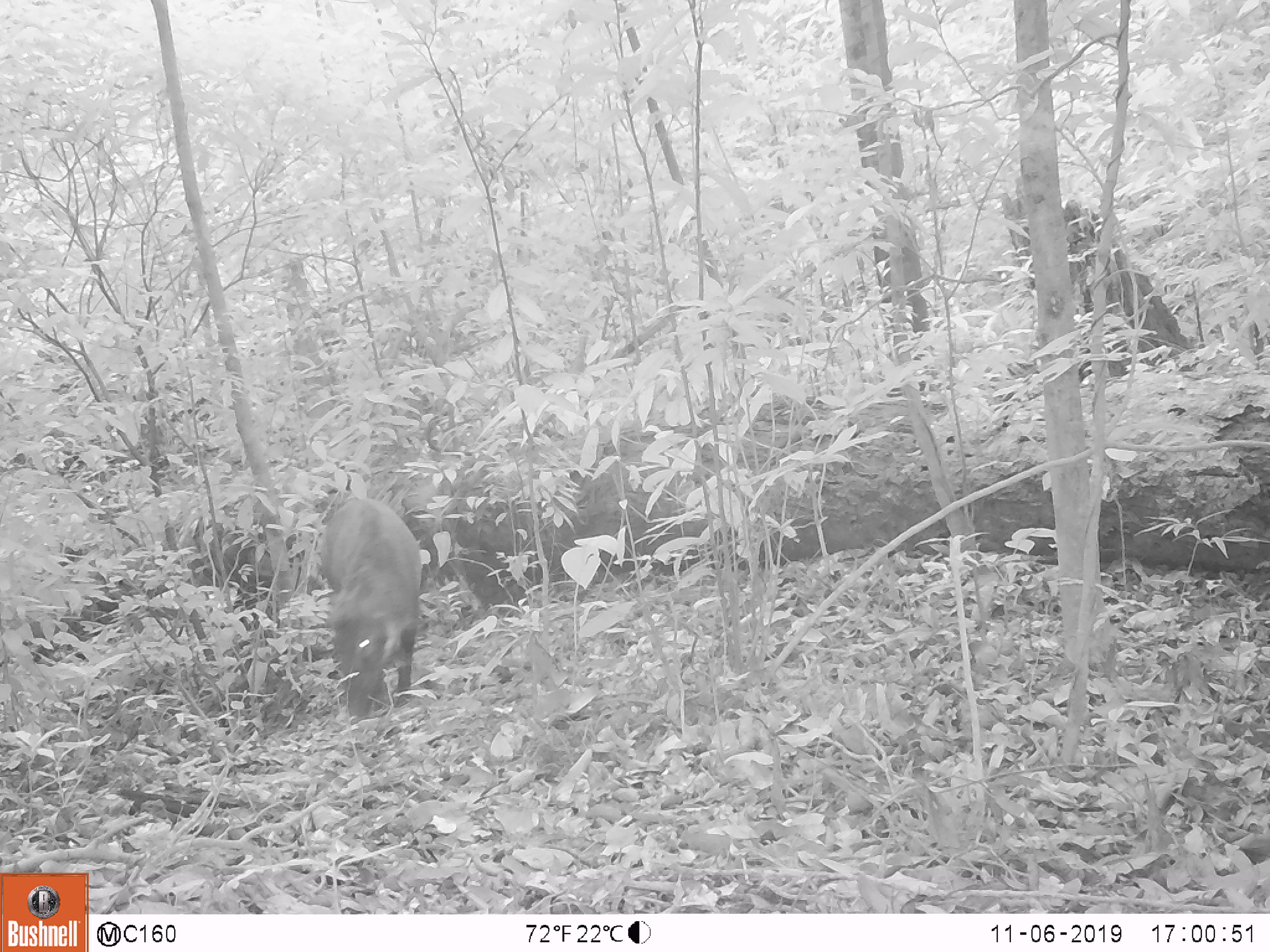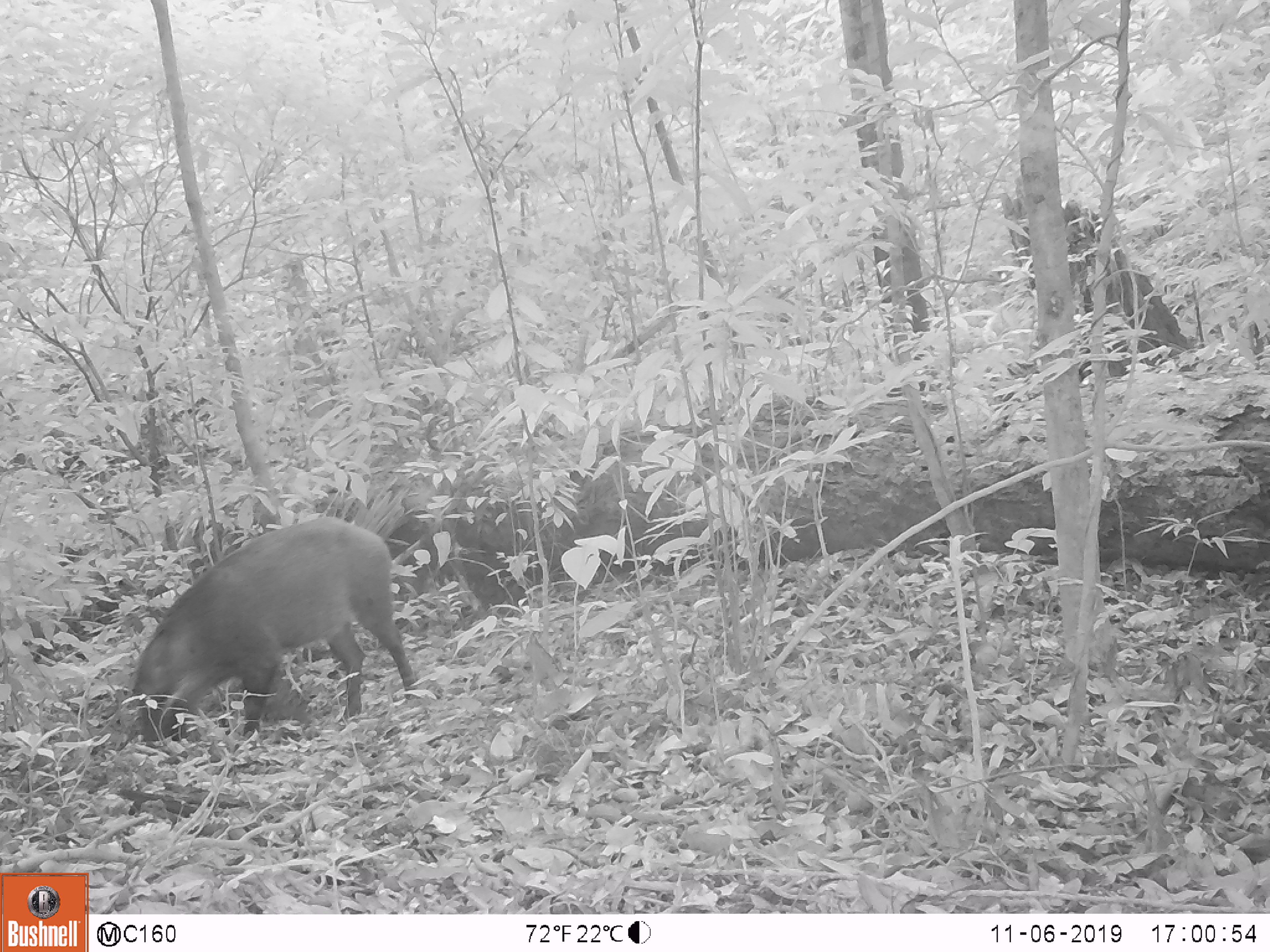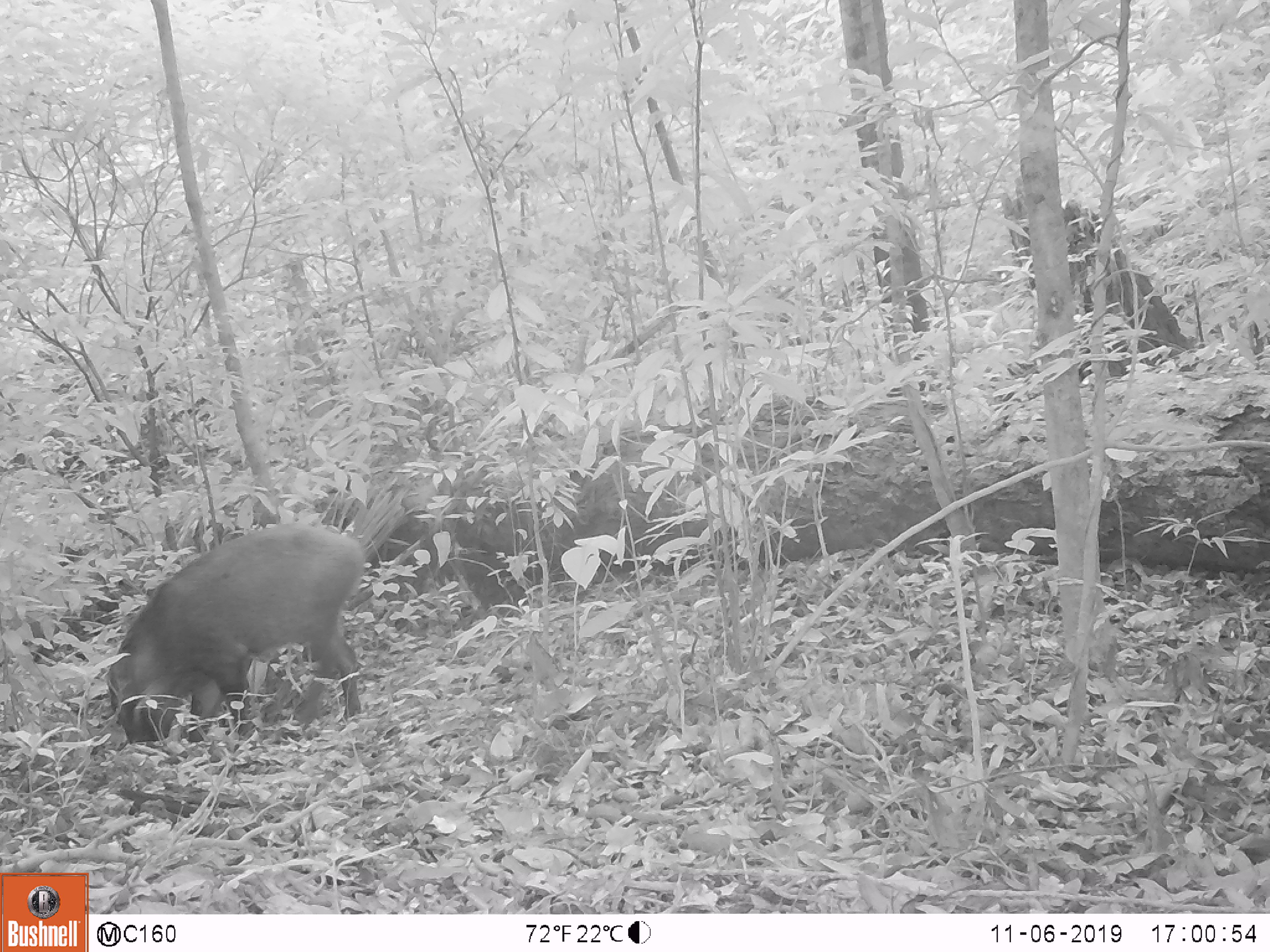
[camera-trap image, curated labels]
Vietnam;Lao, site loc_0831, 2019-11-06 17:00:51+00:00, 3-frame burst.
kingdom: Animalia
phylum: Chordata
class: Mammalia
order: Artiodactyla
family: Suidae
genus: Sus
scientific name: Sus scrofa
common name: eurasian wild pig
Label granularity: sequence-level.